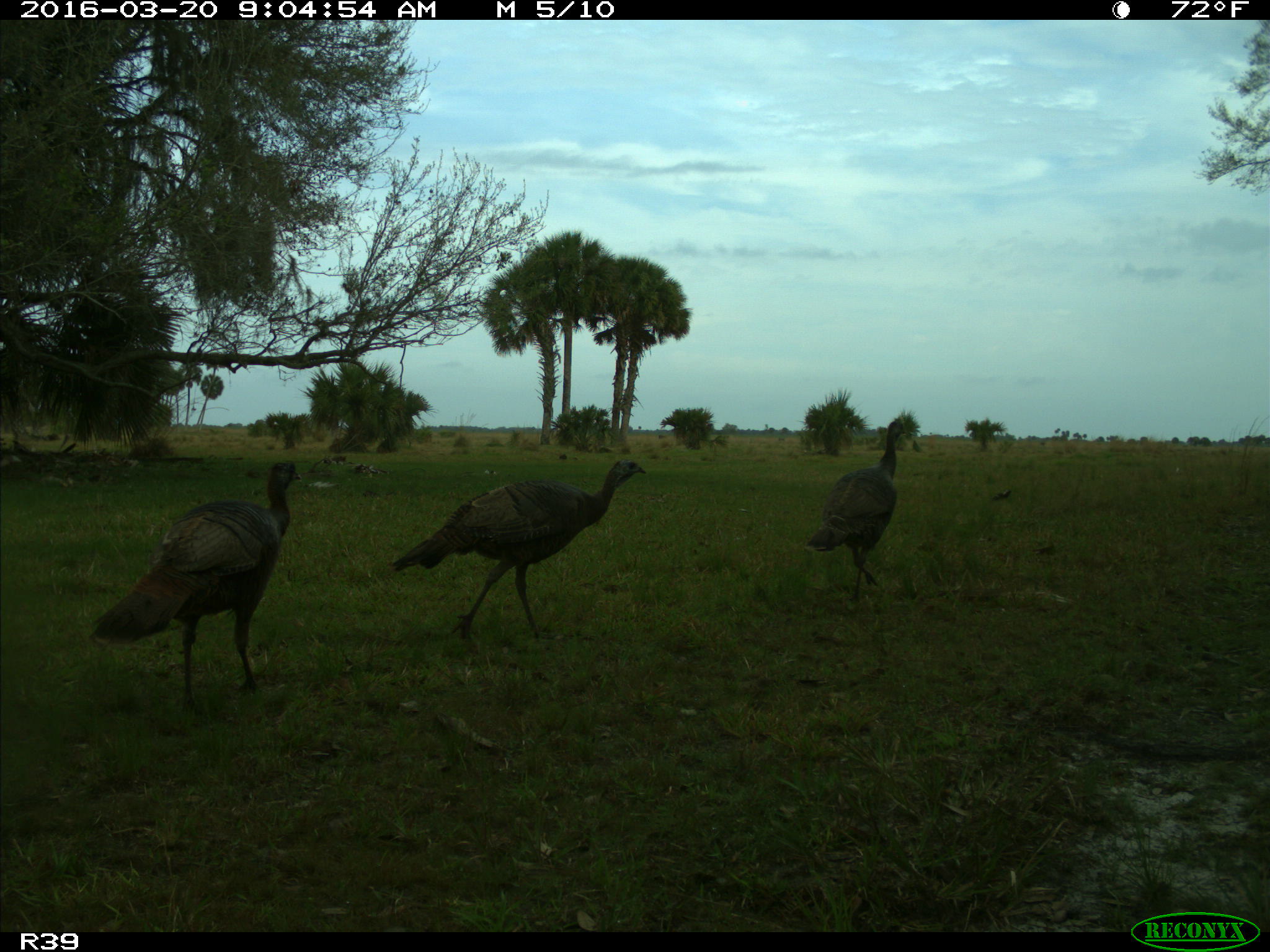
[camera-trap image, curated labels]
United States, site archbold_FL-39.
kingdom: Animalia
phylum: Chordata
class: Aves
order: Galliformes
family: Phasianidae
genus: Meleagris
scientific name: Meleagris gallopavo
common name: wild turkey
Meleagris gallopavo (wild turkey).